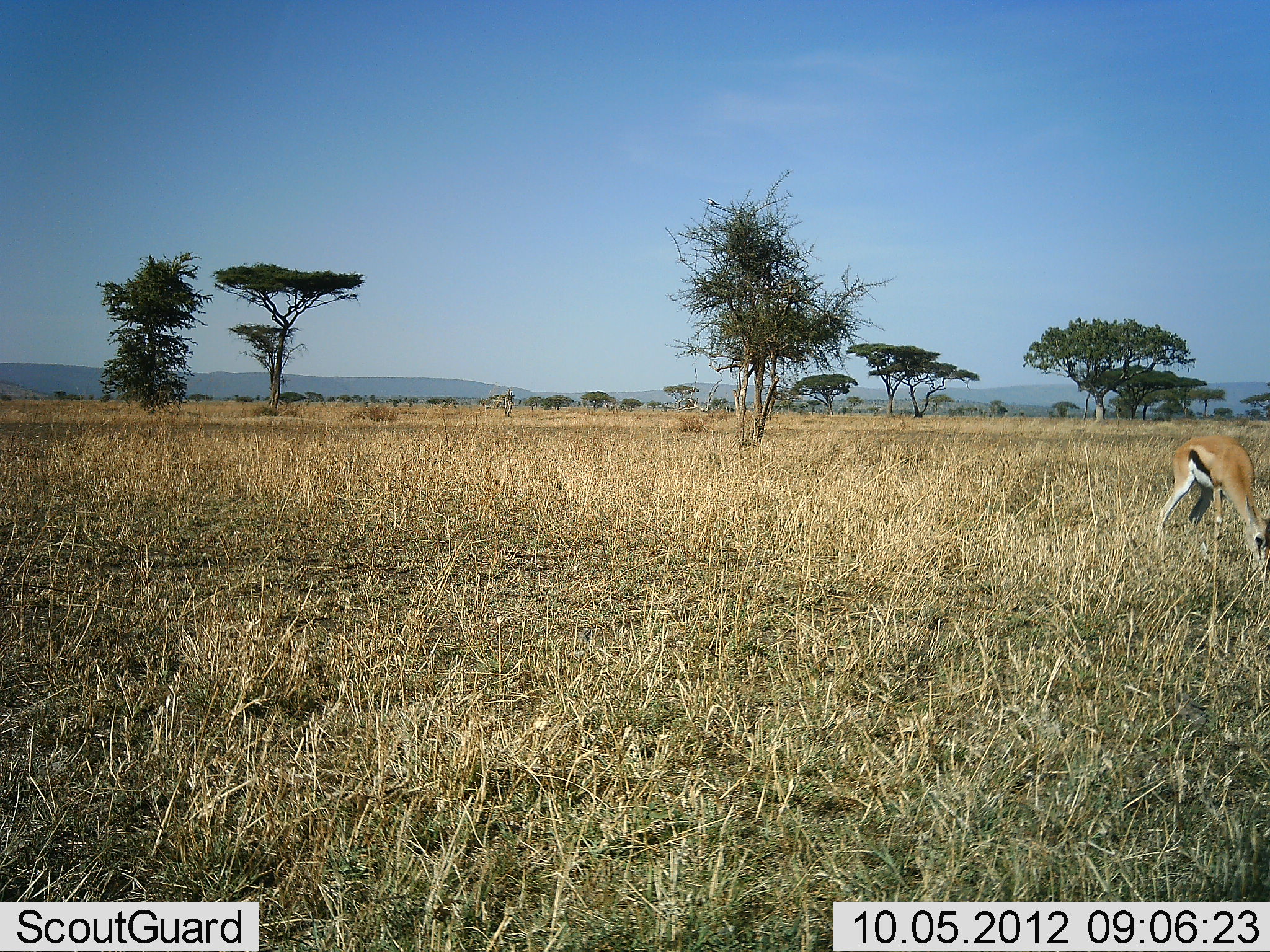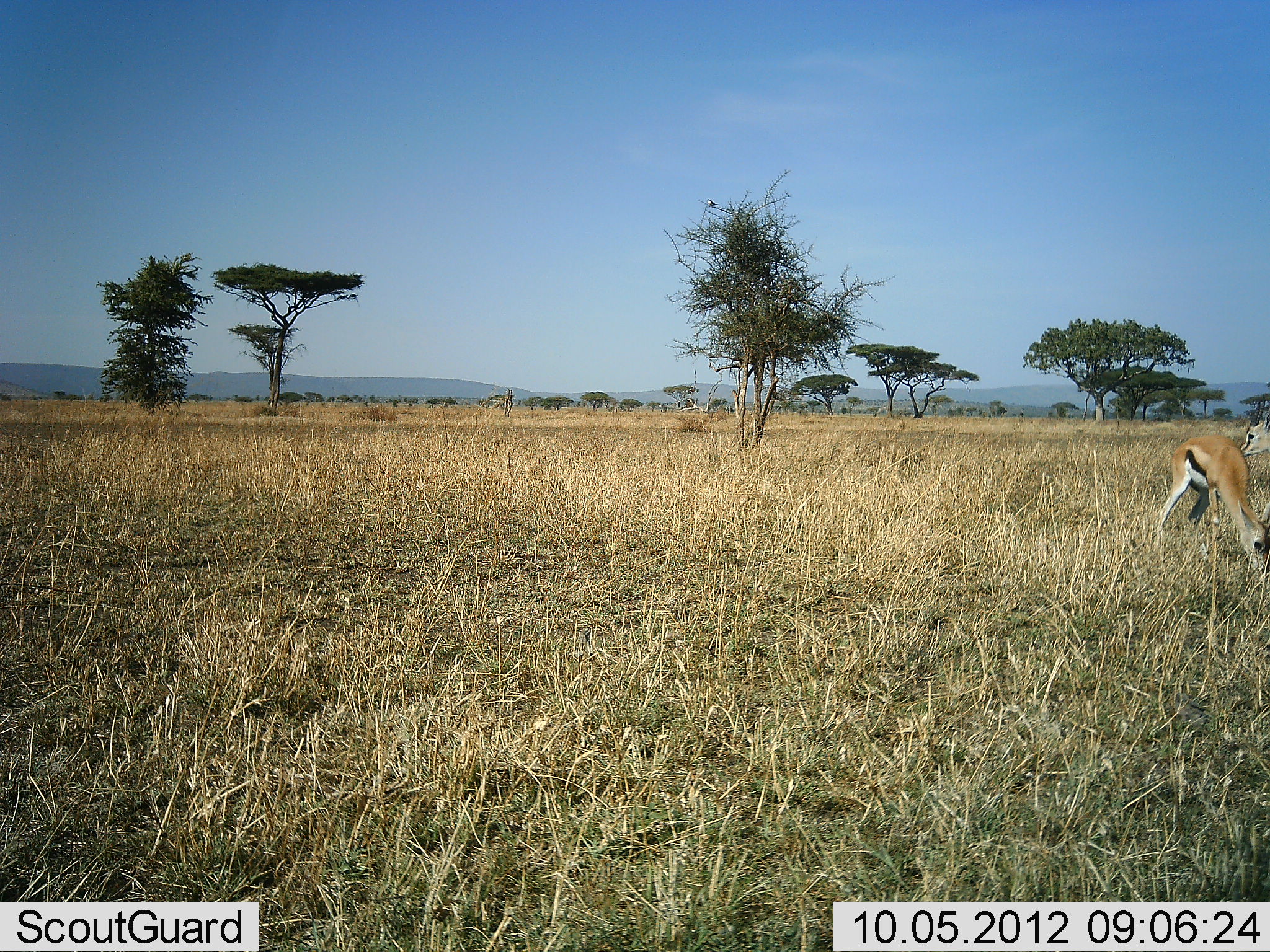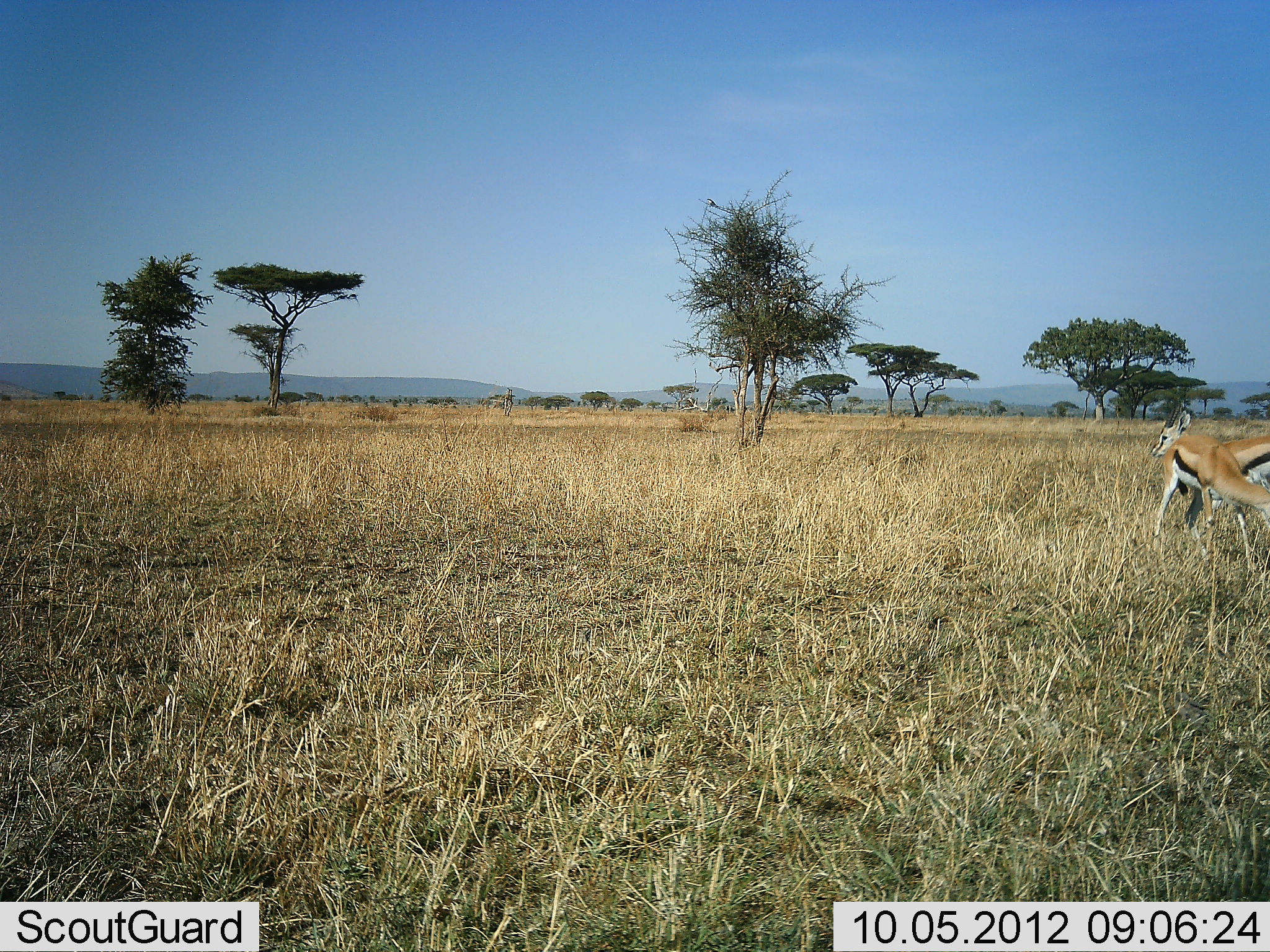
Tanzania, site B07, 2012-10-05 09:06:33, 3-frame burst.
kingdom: Animalia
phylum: Chordata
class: Mammalia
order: Artiodactyla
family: Bovidae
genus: Eudorcas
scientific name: Eudorcas thomsonii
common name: thomson's gazelle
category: gazellethomsons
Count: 2.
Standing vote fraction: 30%.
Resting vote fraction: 0%.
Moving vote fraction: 60%.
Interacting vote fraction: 0%.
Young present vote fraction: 0%.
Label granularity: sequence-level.